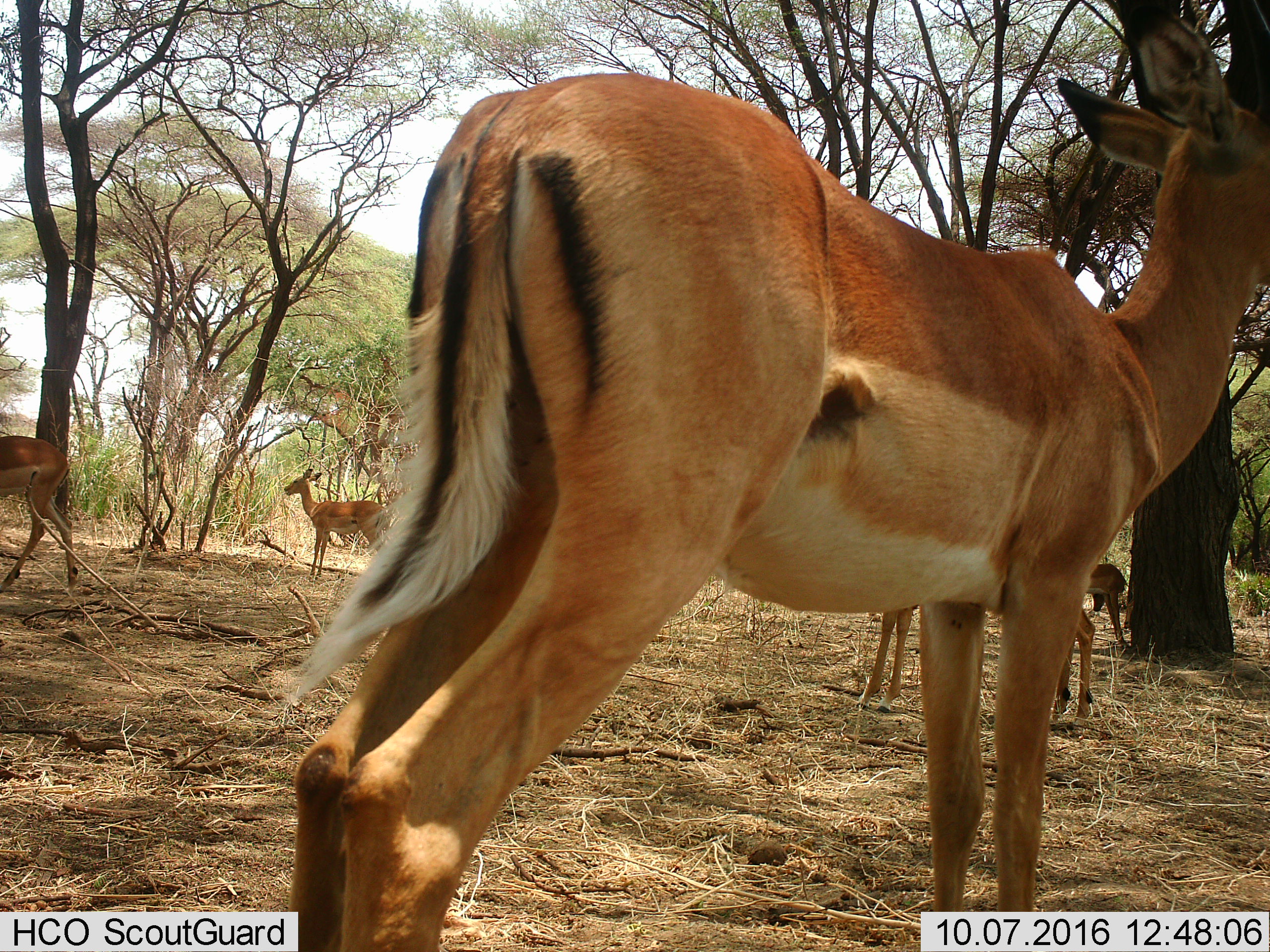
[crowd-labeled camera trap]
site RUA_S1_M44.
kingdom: Animalia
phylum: Chordata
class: Mammalia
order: Artiodactyla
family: Bovidae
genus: Aepyceros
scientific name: Aepyceros melampus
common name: impala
Impala (Aepyceros melampus), count 5. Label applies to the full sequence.